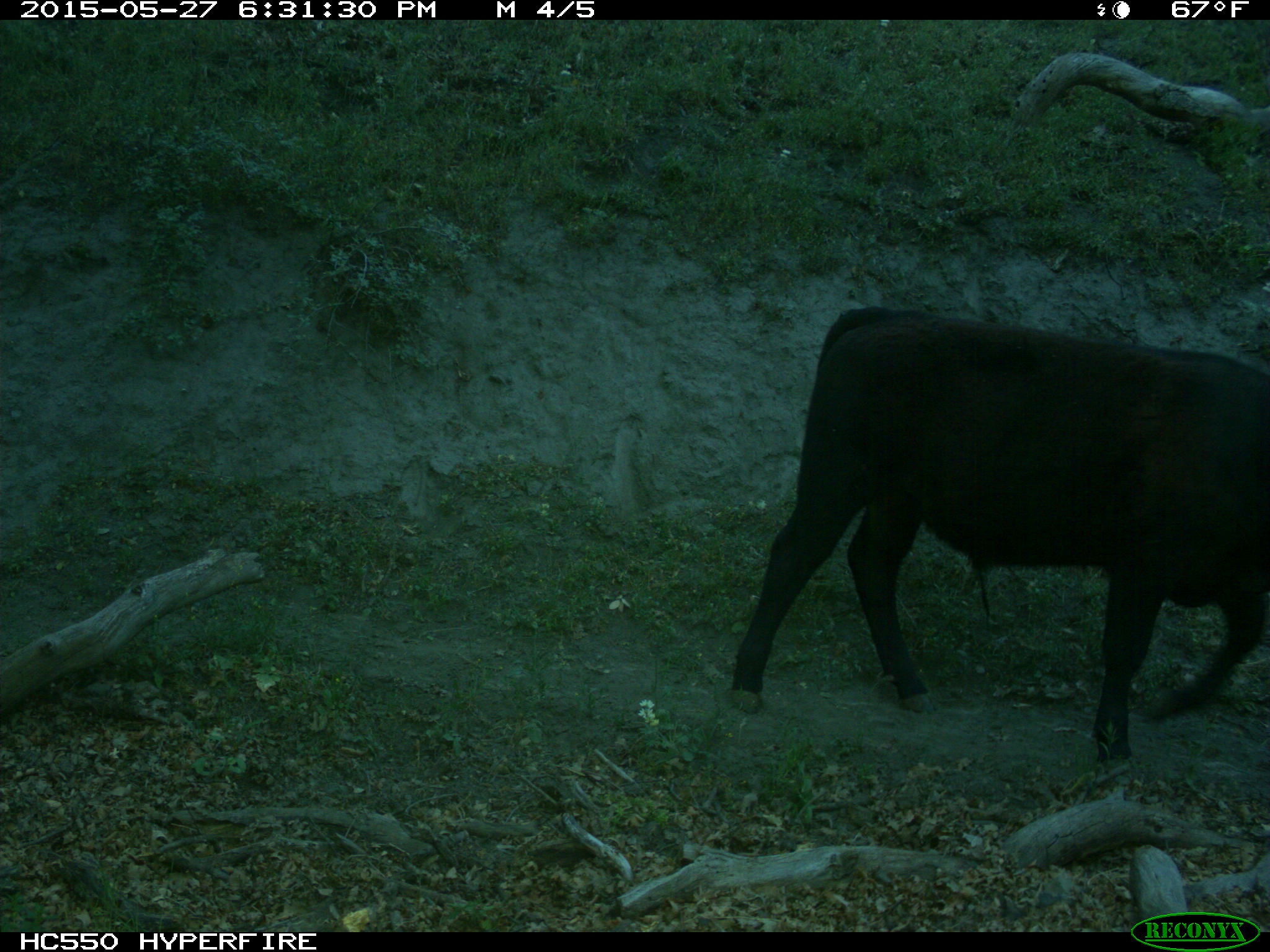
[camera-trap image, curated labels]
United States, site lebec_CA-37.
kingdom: Animalia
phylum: Chordata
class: Mammalia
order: Artiodactyla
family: Bovidae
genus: Bos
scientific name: Bos taurus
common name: domestic cow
Bos taurus (domestic cow).